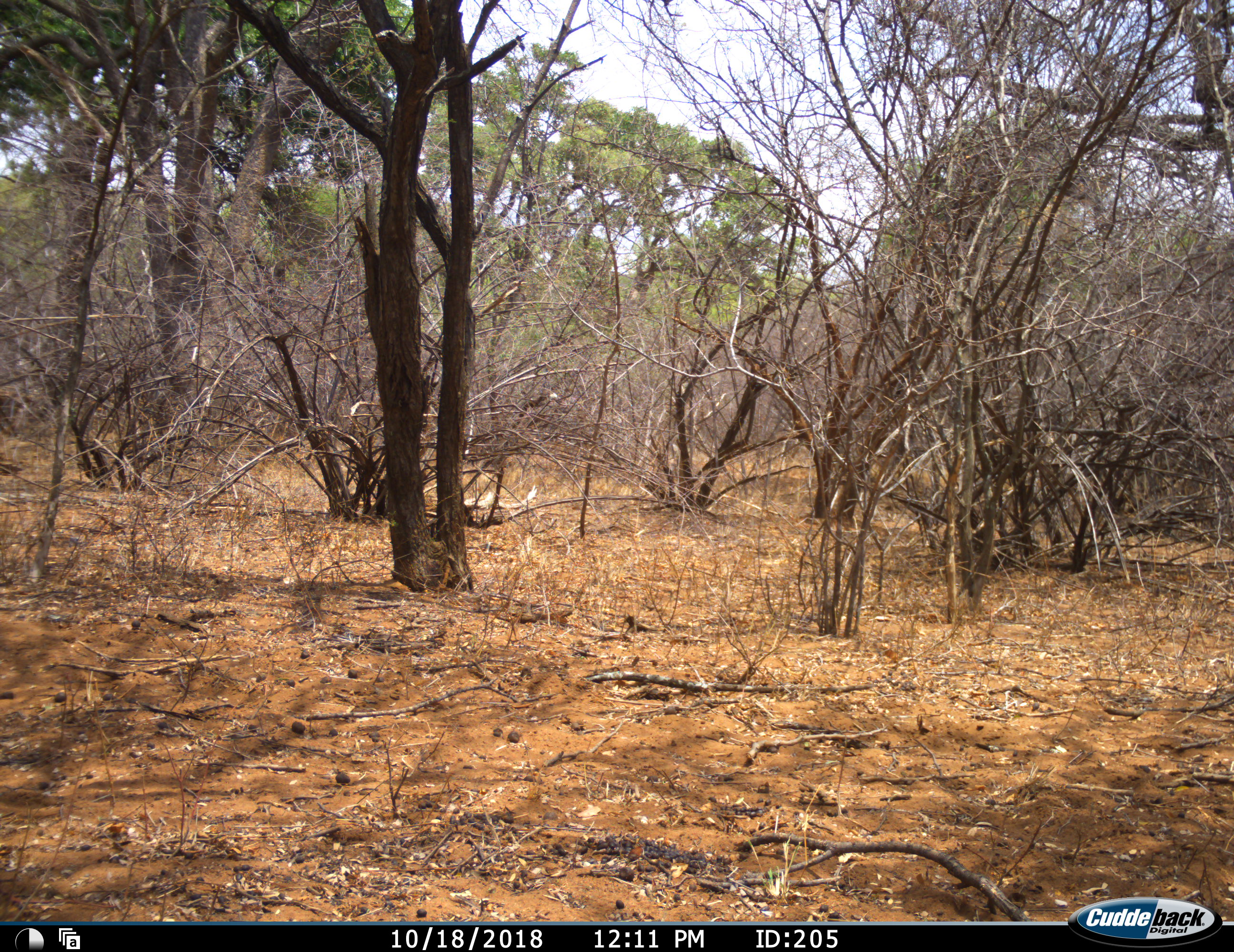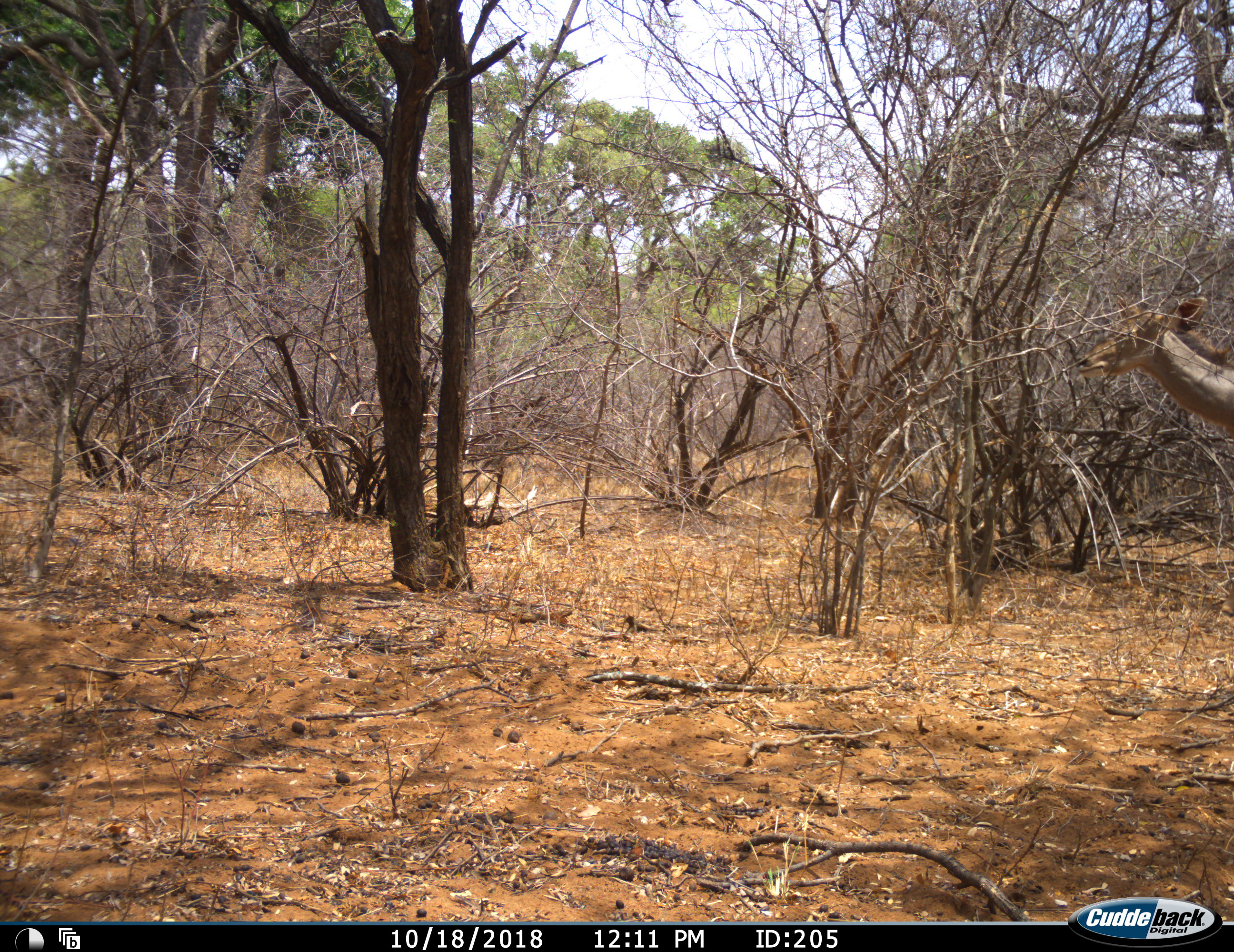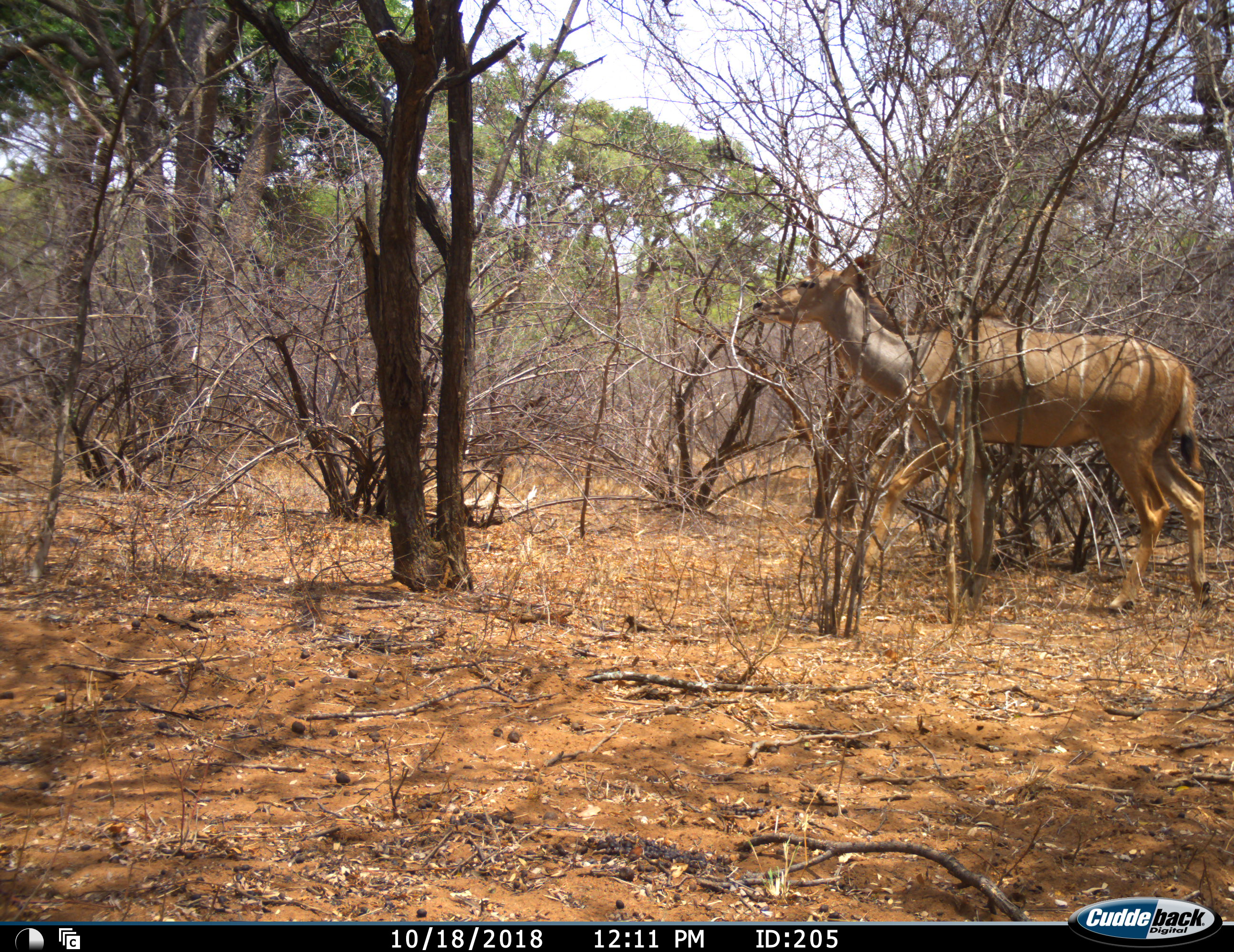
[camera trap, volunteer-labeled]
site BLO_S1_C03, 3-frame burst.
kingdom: Animalia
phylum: Chordata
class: Mammalia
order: Artiodactyla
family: Bovidae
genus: Tragelaphus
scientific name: Tragelaphus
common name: kudu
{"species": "kudu (Tragelaphus)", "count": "1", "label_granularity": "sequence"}